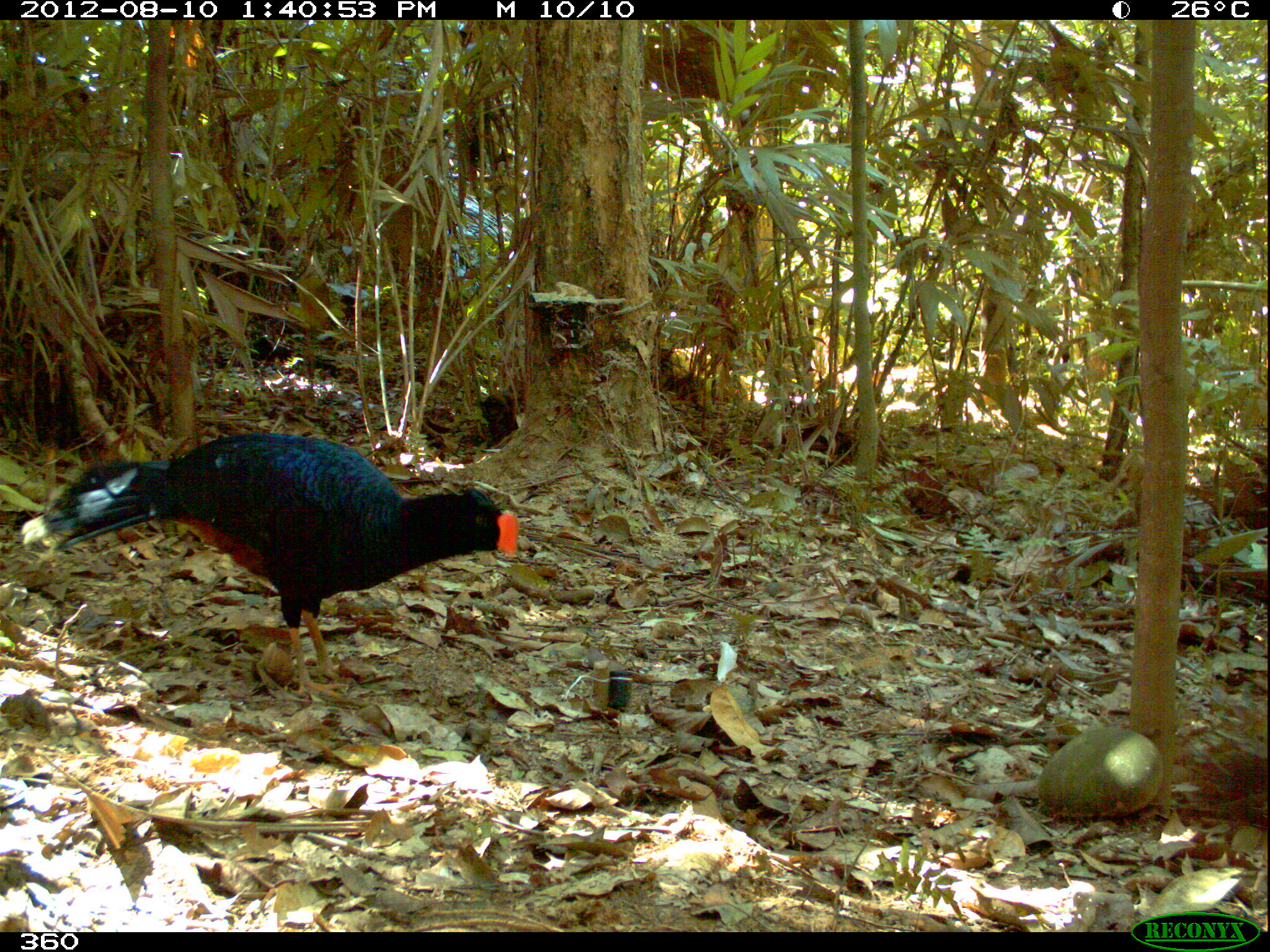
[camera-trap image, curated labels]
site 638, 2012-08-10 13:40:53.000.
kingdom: Animalia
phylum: Chordata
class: Aves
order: Galliformes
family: Cracidae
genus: Mitu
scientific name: Mitu tuberosum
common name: razor-billed curassow